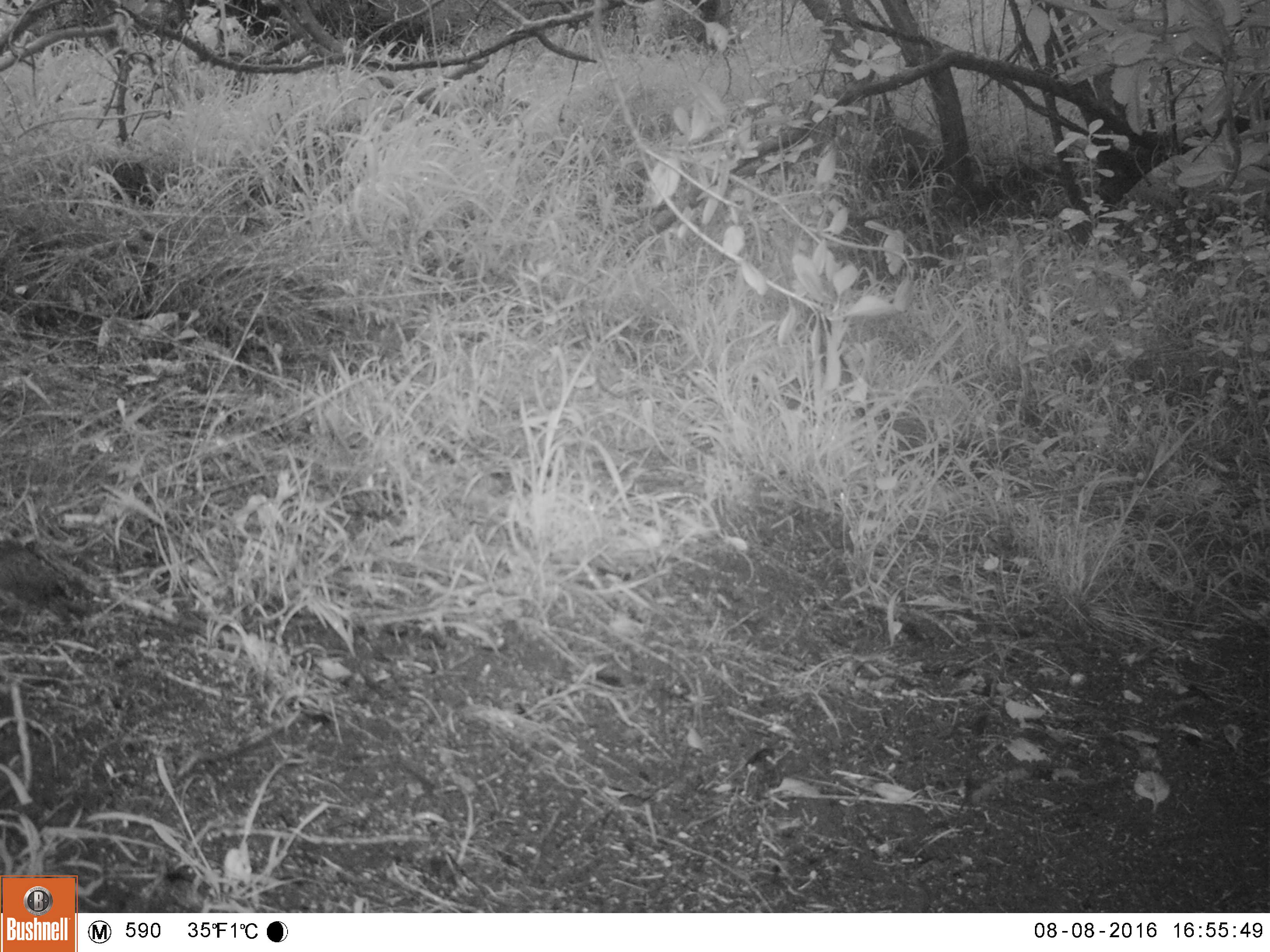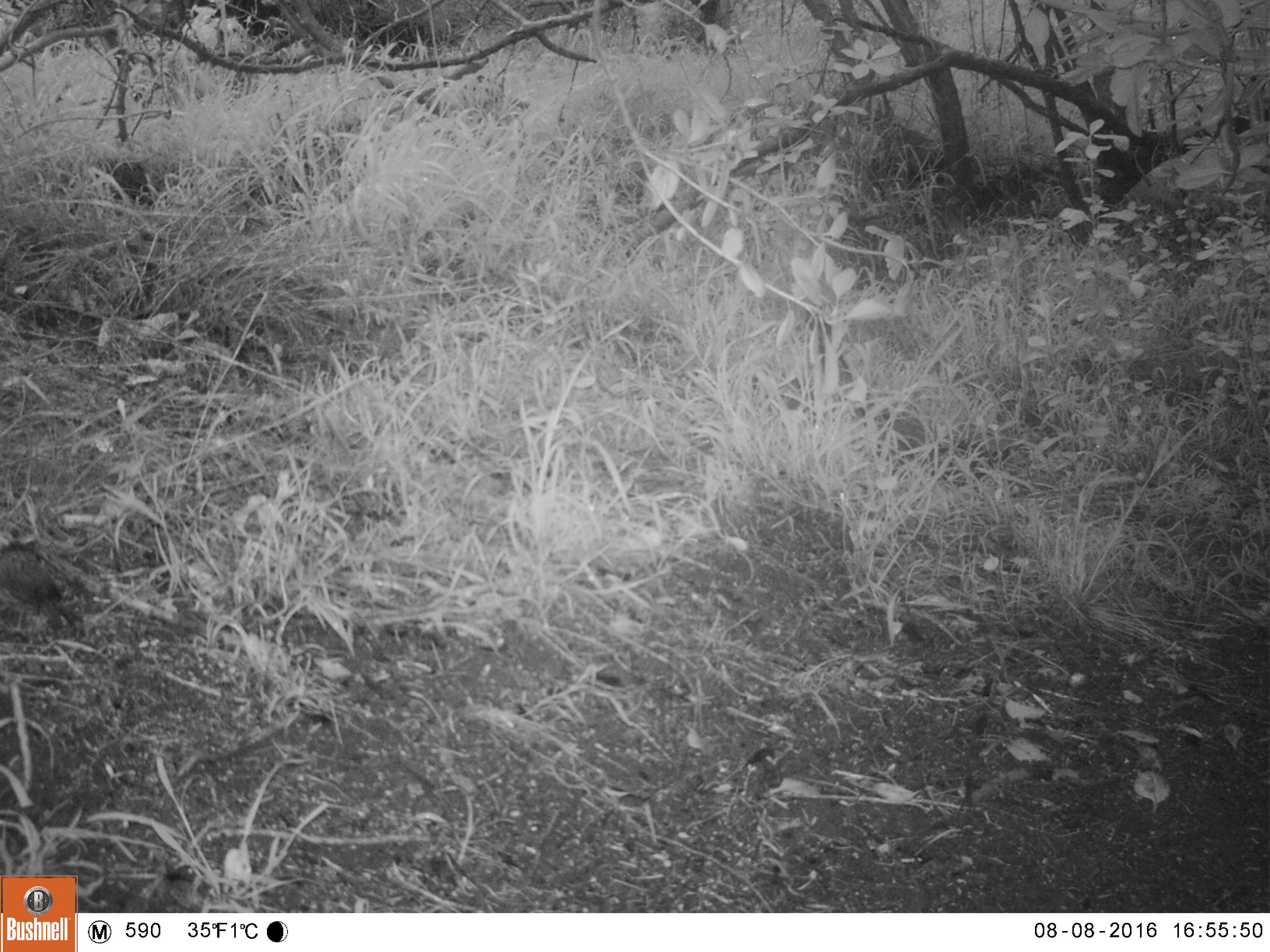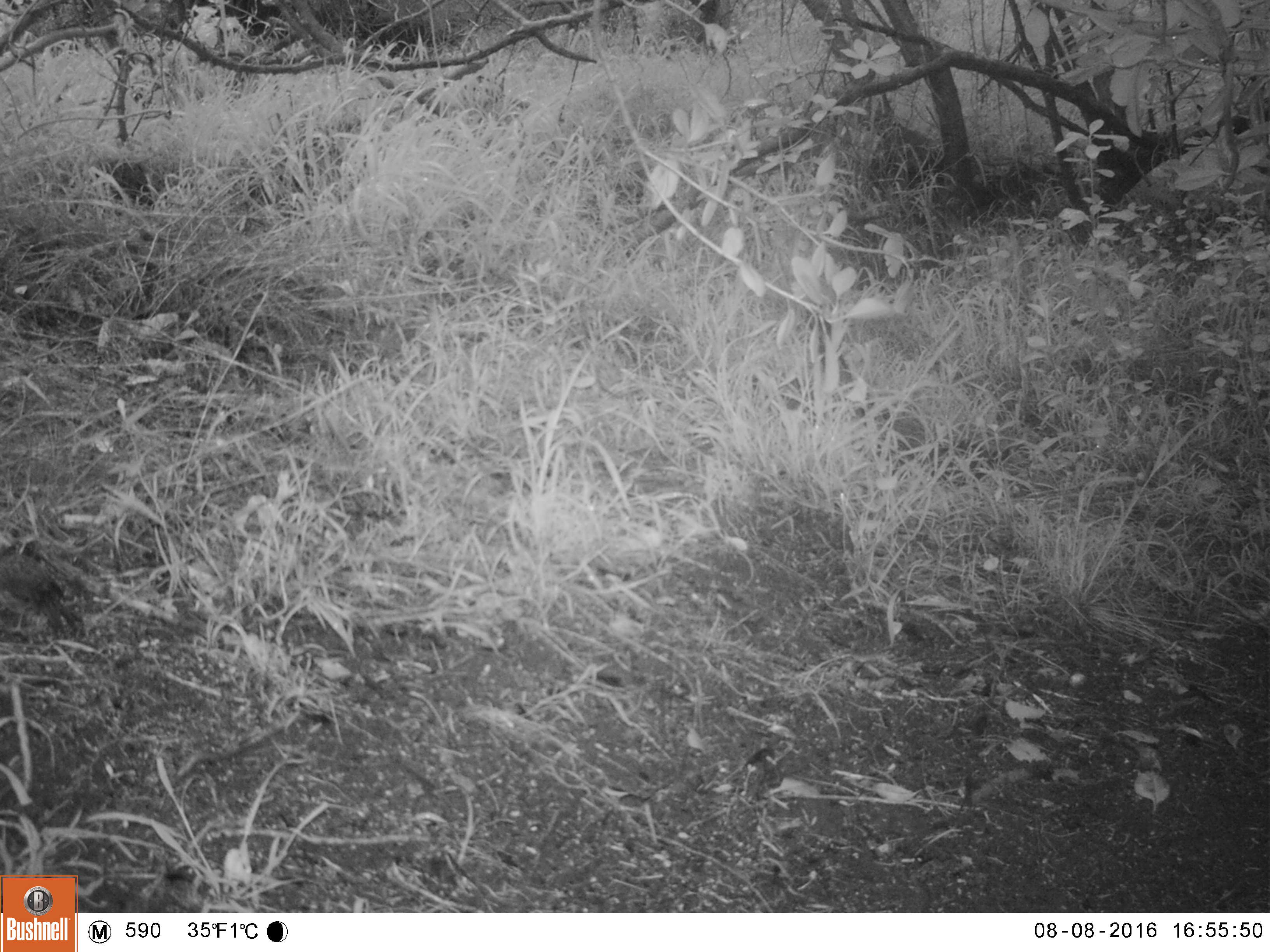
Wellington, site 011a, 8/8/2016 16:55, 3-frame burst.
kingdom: Animalia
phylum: Chordata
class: Aves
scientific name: Aves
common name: bird